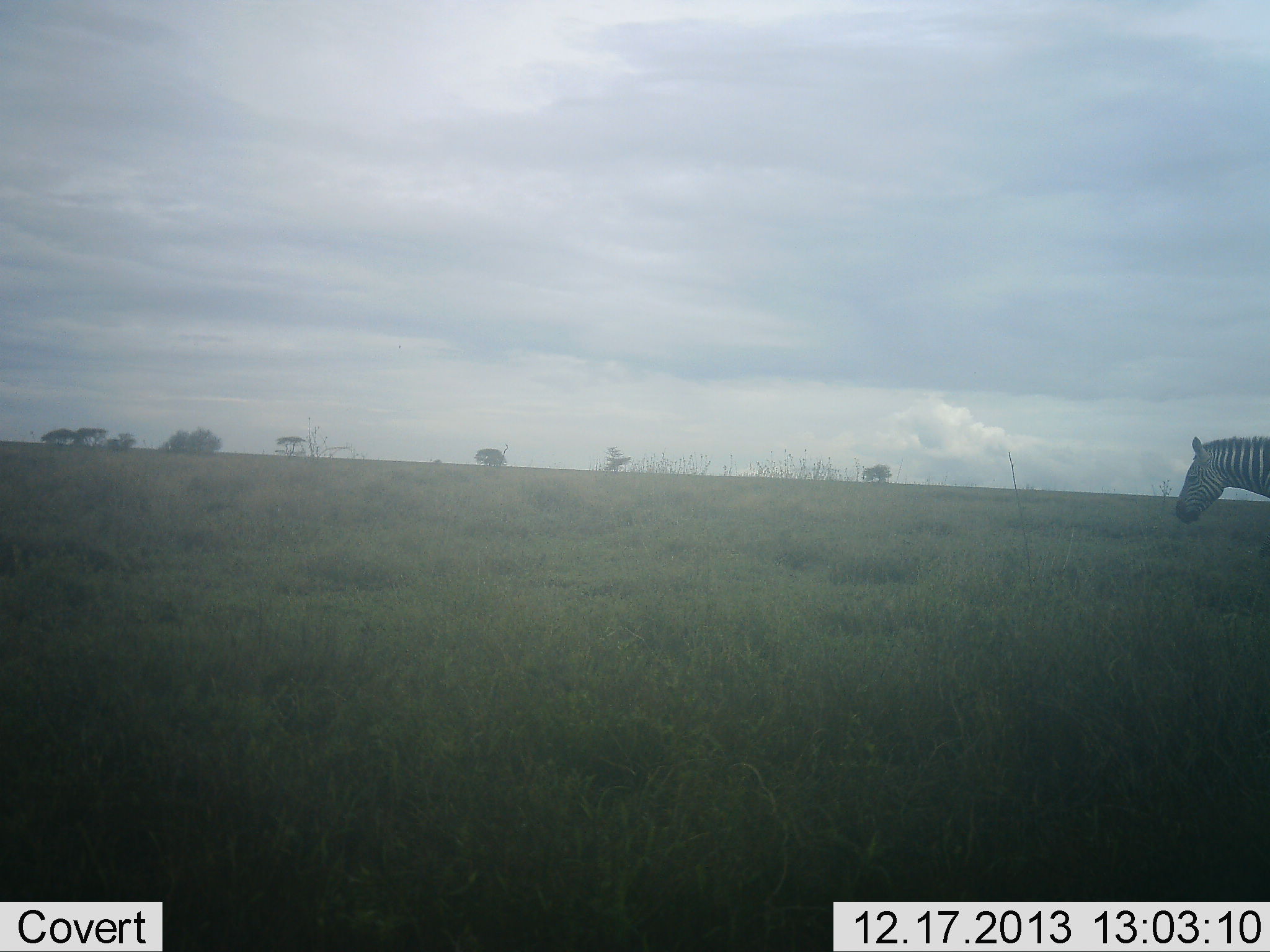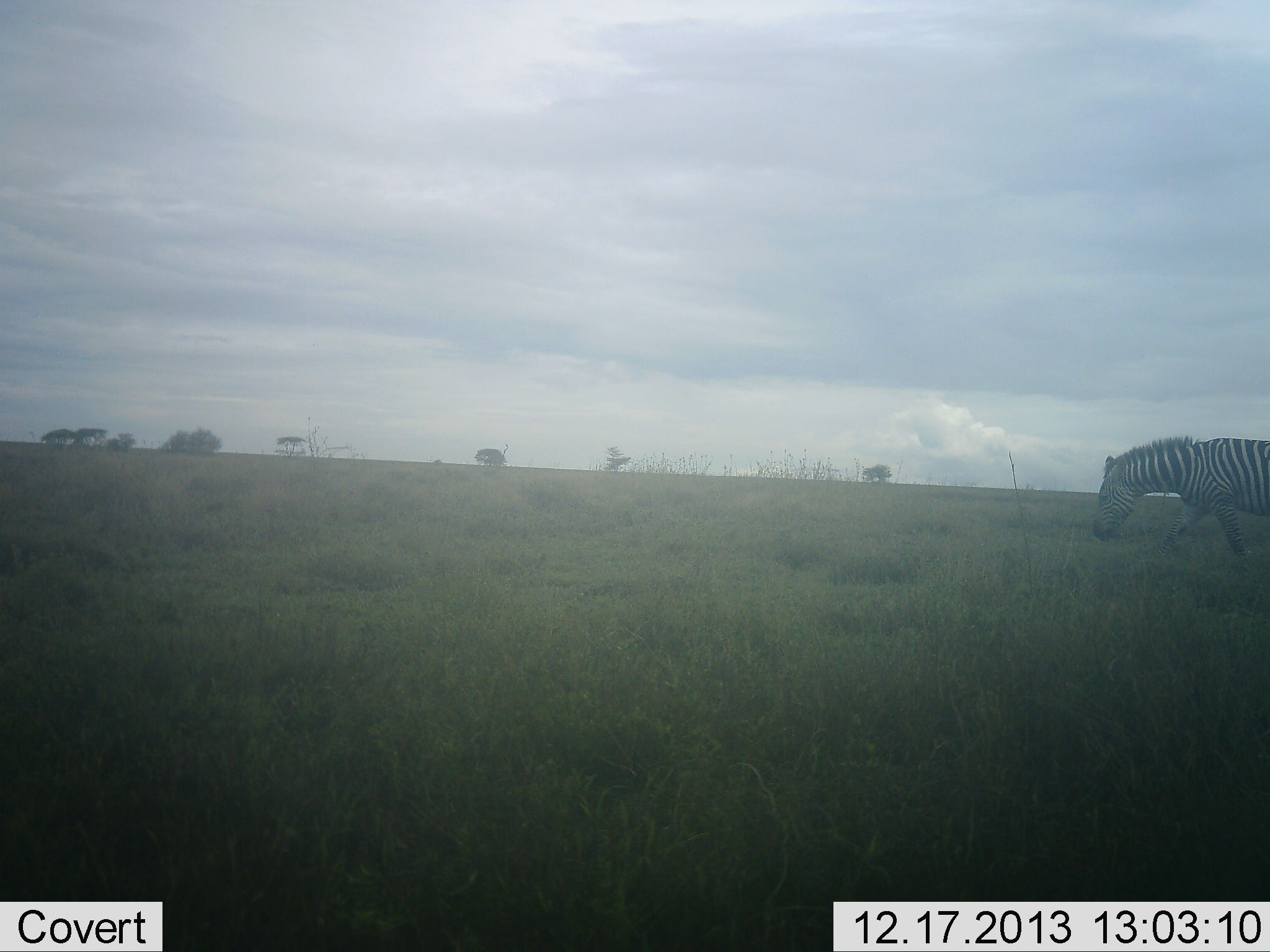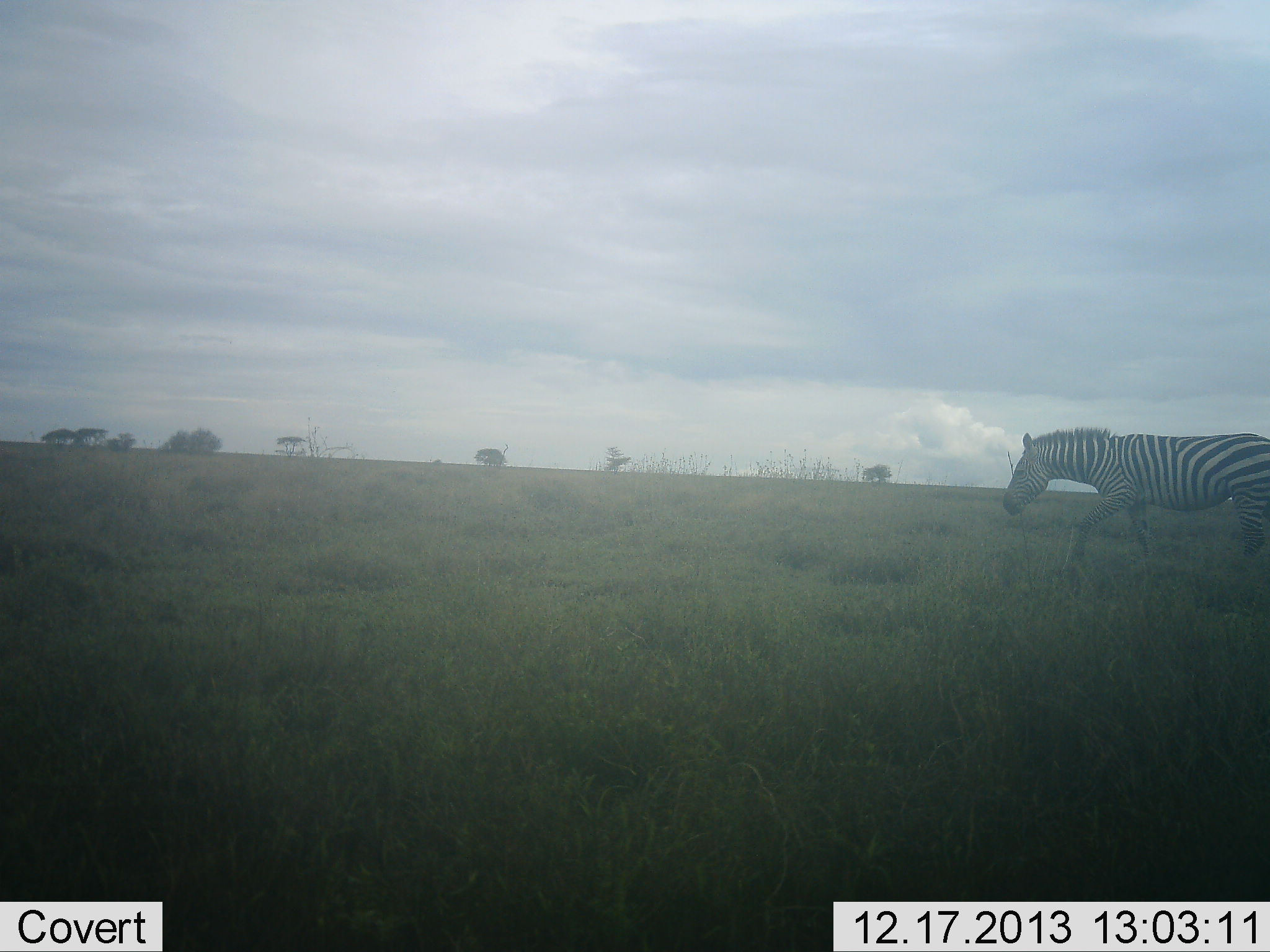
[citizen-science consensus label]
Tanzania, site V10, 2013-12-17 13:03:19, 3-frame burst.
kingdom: Animalia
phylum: Chordata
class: Mammalia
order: Perissodactyla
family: Equidae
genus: Equus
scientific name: Equus quagga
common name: plains zebra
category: zebra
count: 1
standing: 0%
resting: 0%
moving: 100%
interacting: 0%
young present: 0%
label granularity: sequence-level